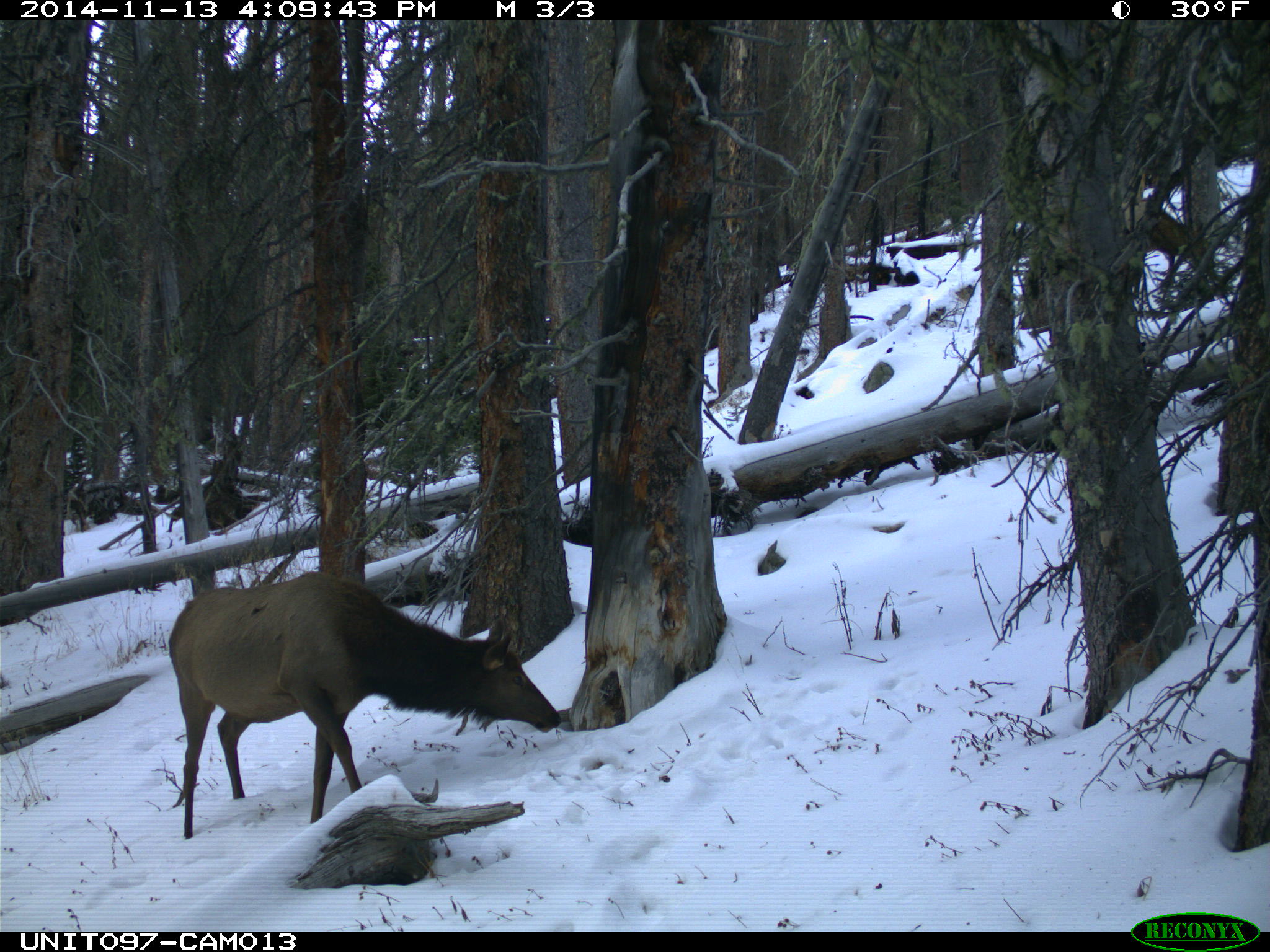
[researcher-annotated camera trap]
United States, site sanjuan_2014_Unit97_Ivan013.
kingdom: Animalia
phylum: Chordata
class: Mammalia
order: Artiodactyla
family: Cervidae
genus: Cervus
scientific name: Cervus elaphus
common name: red deer